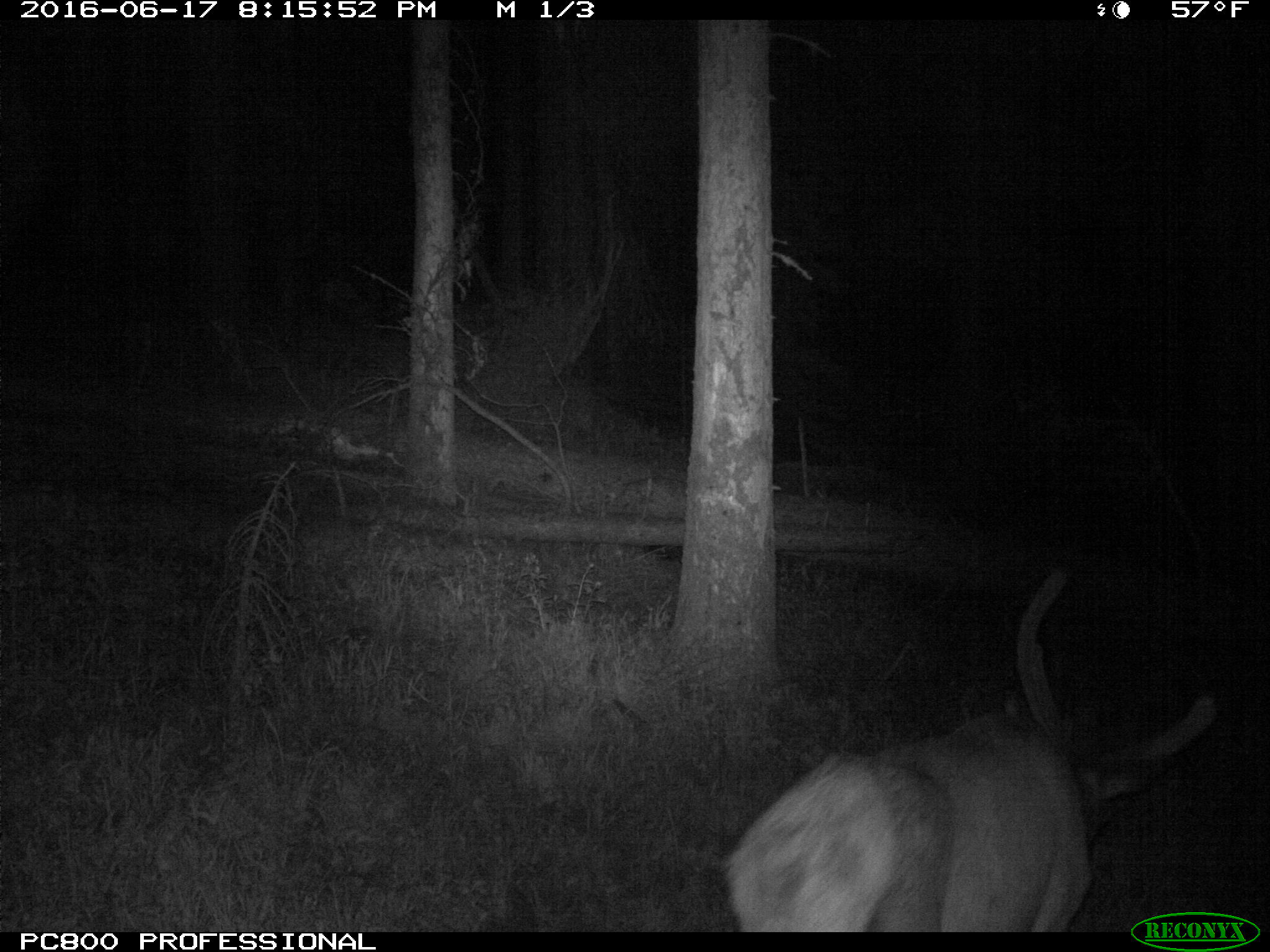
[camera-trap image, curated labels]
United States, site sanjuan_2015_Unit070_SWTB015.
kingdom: Animalia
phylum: Chordata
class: Mammalia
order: Artiodactyla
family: Cervidae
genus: Cervus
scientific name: Cervus elaphus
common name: red deer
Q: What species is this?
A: Cervus elaphus (red deer).